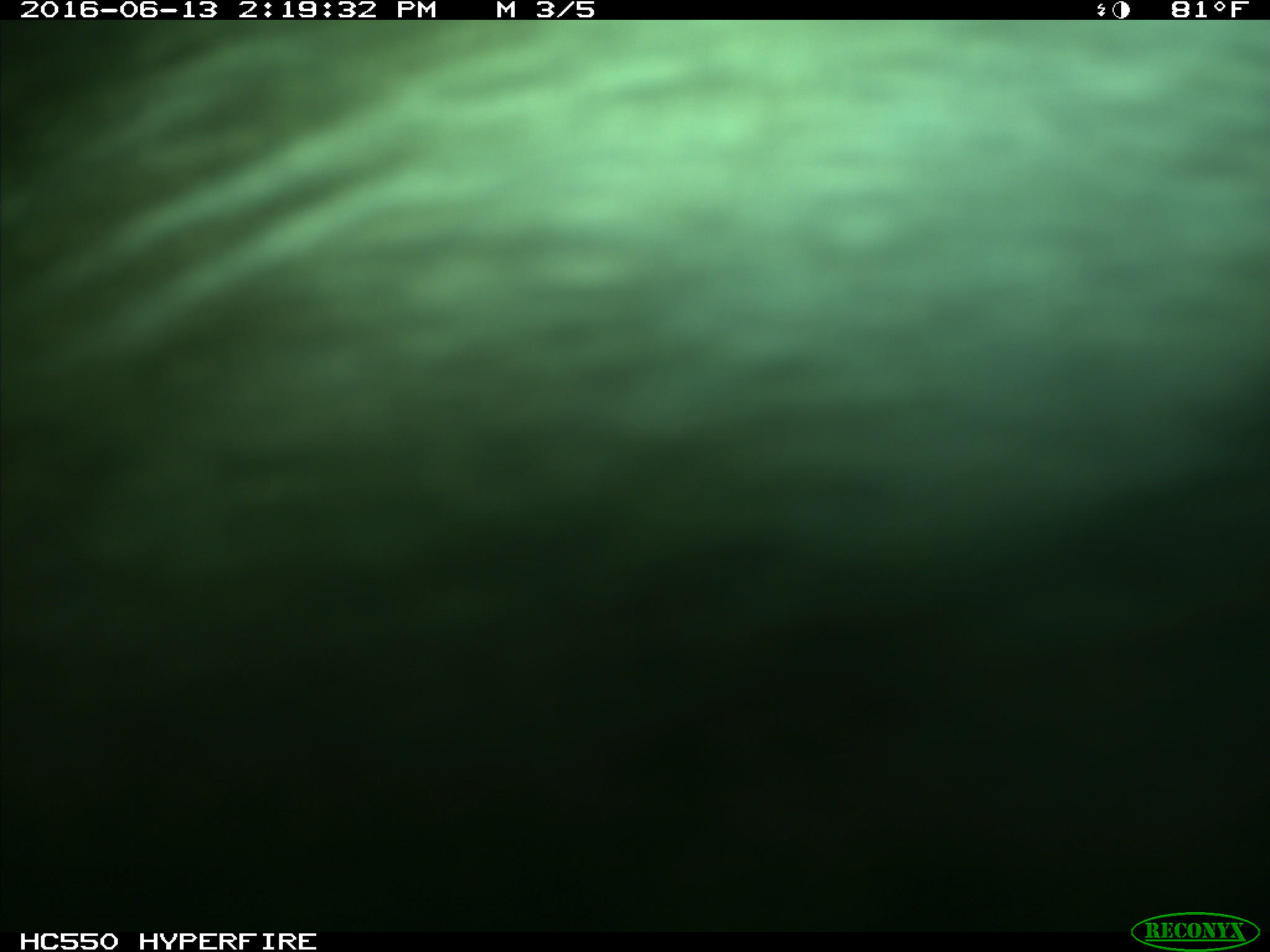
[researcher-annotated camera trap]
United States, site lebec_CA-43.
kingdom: Animalia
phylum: Chordata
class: Mammalia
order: Artiodactyla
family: Bovidae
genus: Bos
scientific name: Bos taurus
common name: domestic cow